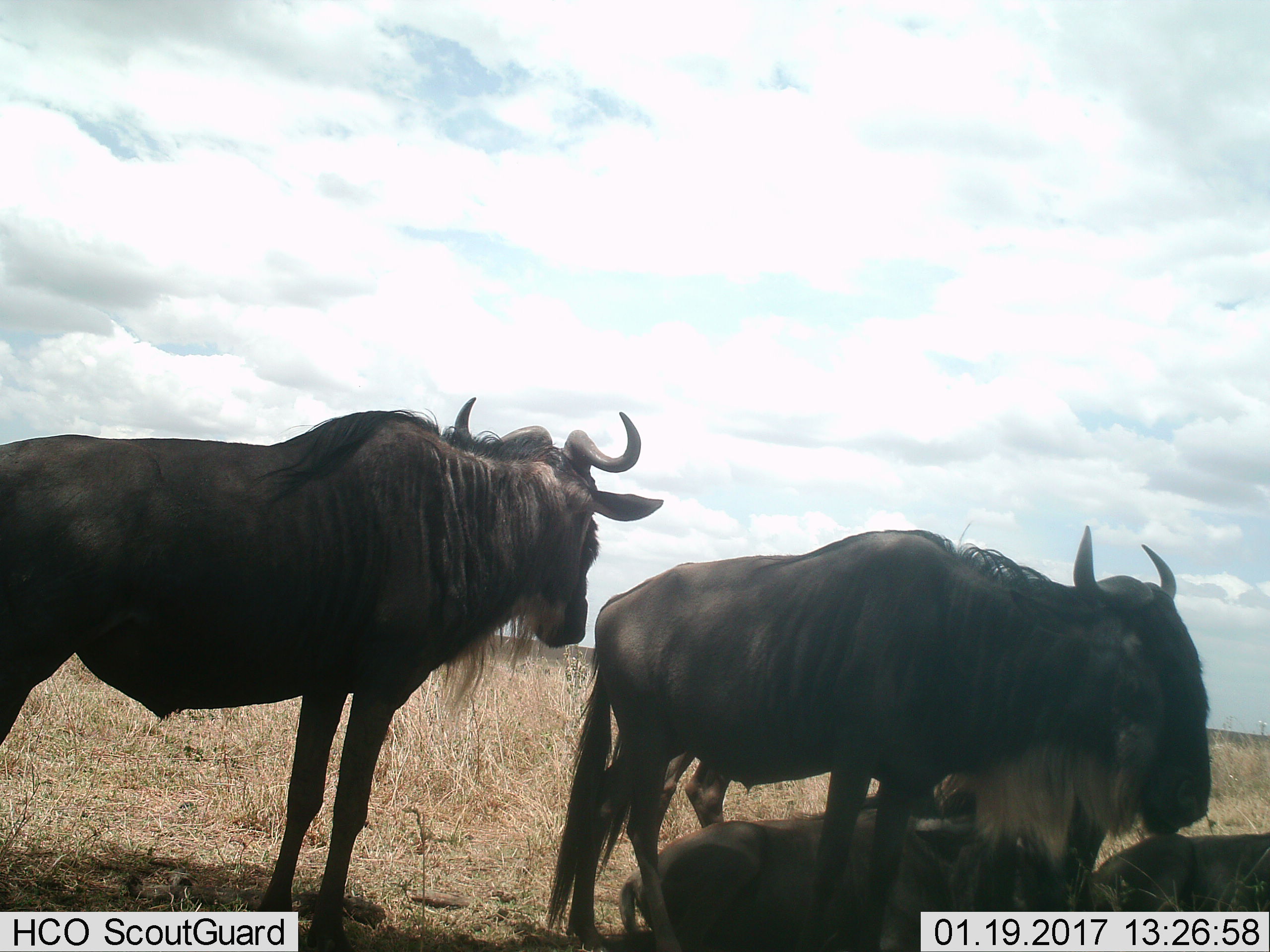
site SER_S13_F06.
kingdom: Animalia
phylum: Chordata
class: Mammalia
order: Artiodactyla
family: Bovidae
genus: Connochaetes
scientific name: Connochaetes taurinus taurinus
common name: blue wildebeest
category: wildebeestblue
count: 4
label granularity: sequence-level